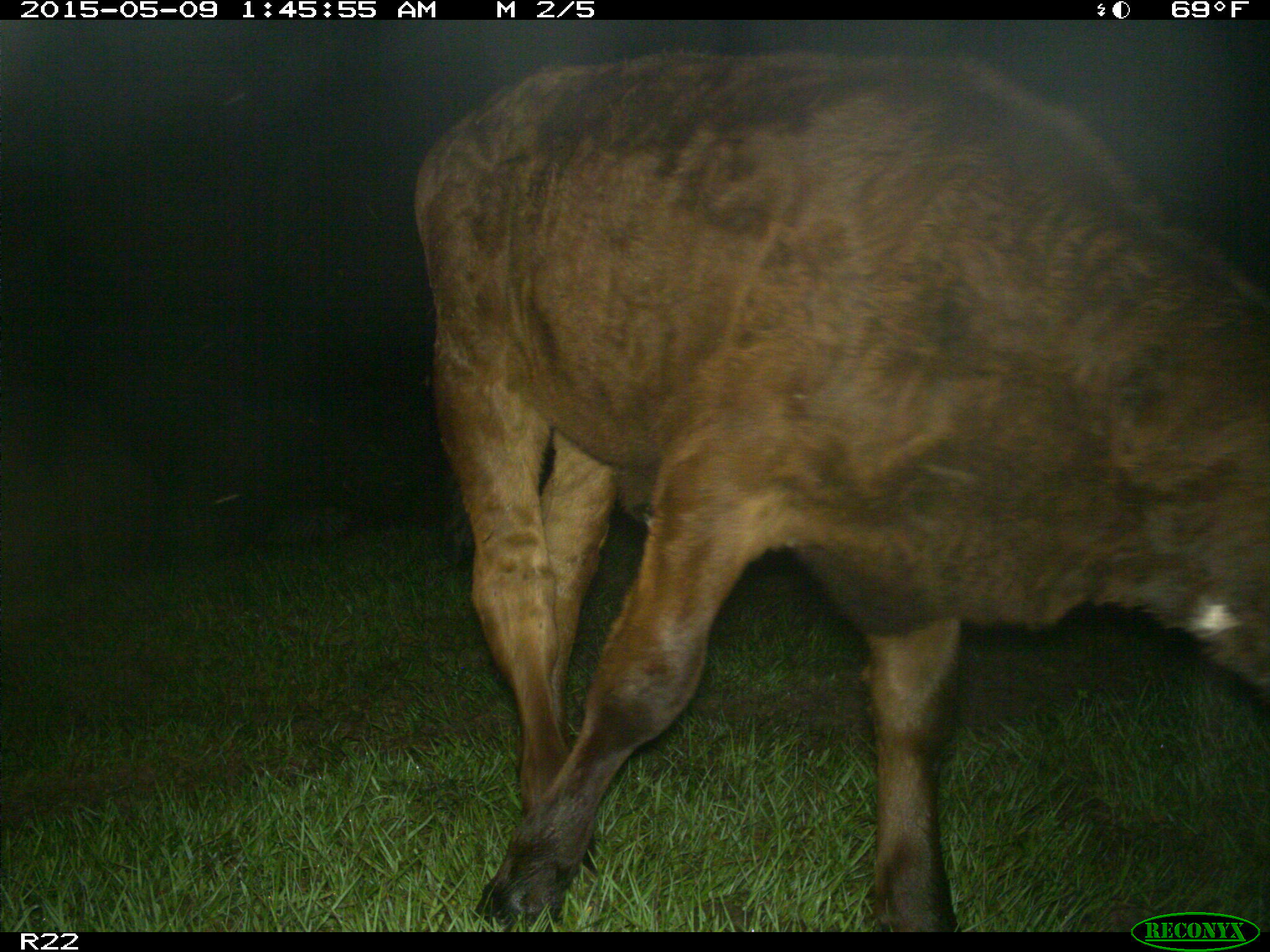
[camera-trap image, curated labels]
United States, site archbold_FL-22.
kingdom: Animalia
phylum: Chordata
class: Mammalia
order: Artiodactyla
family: Bovidae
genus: Bos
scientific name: Bos taurus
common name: domestic cow